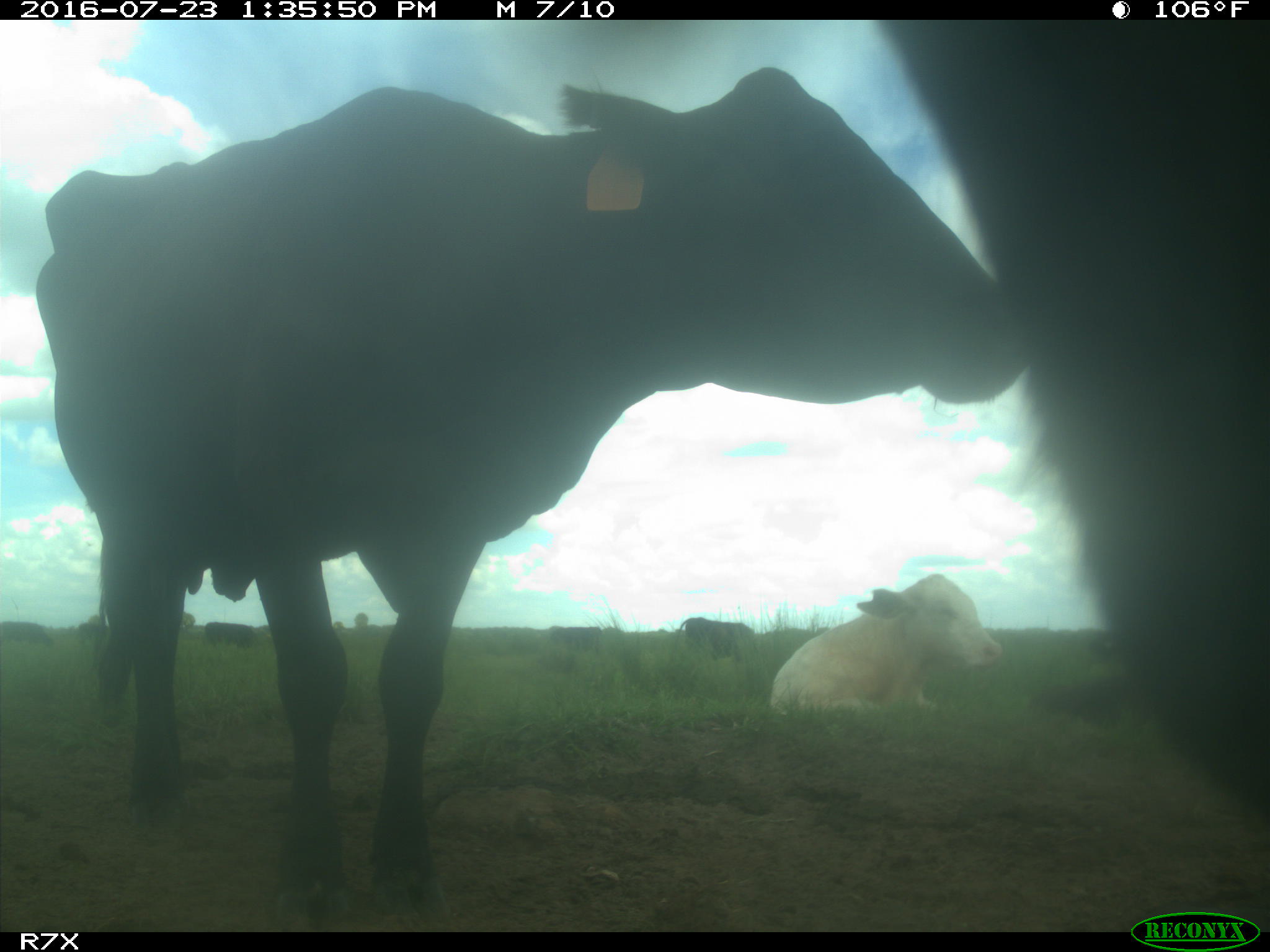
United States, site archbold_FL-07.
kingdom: Animalia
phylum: Chordata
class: Mammalia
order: Artiodactyla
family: Bovidae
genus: Bos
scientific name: Bos taurus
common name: domestic cow